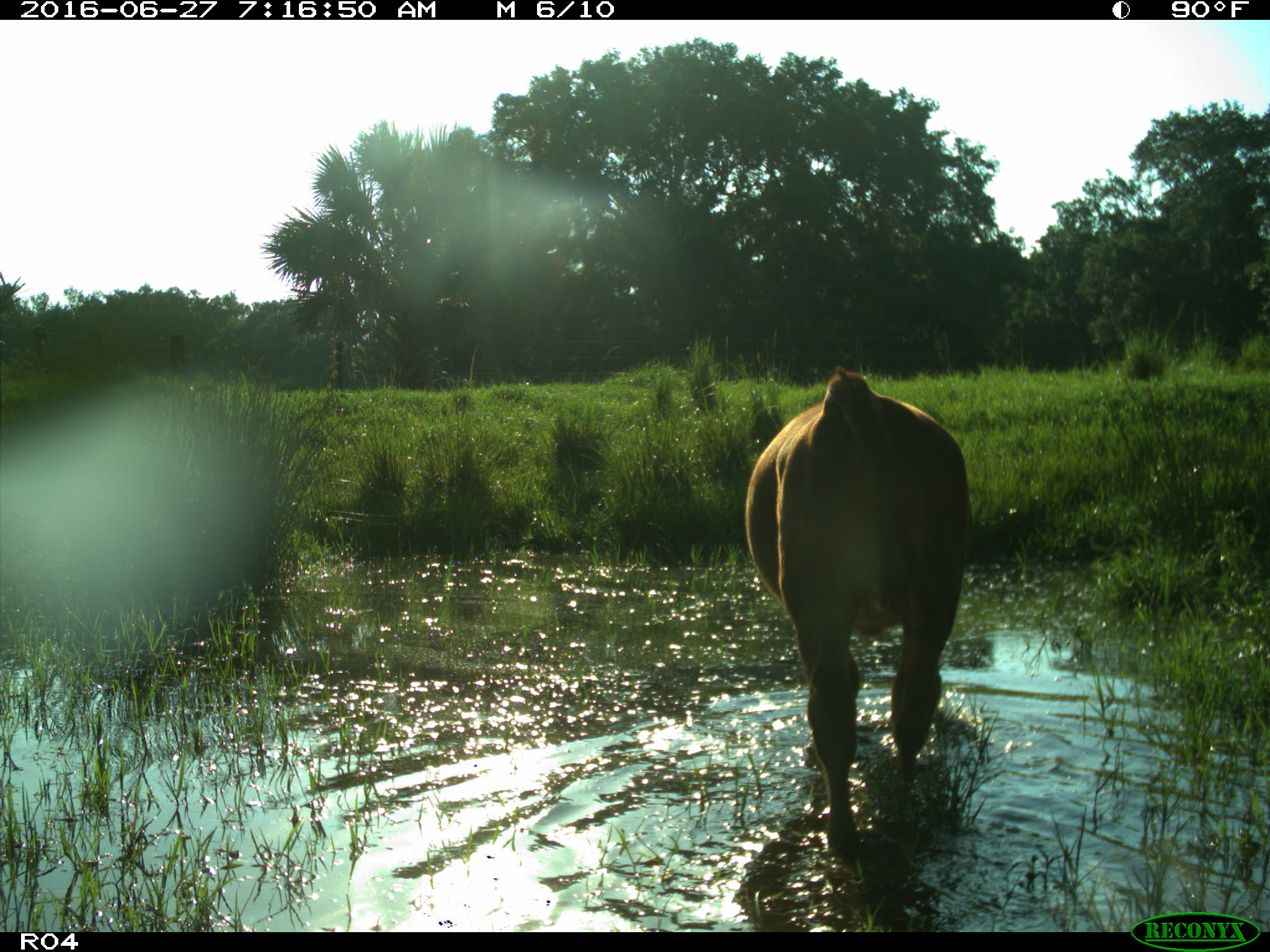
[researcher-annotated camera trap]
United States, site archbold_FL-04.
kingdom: Animalia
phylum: Chordata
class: Mammalia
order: Artiodactyla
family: Bovidae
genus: Bos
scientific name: Bos taurus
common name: domestic cow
Bos taurus (domestic cow).